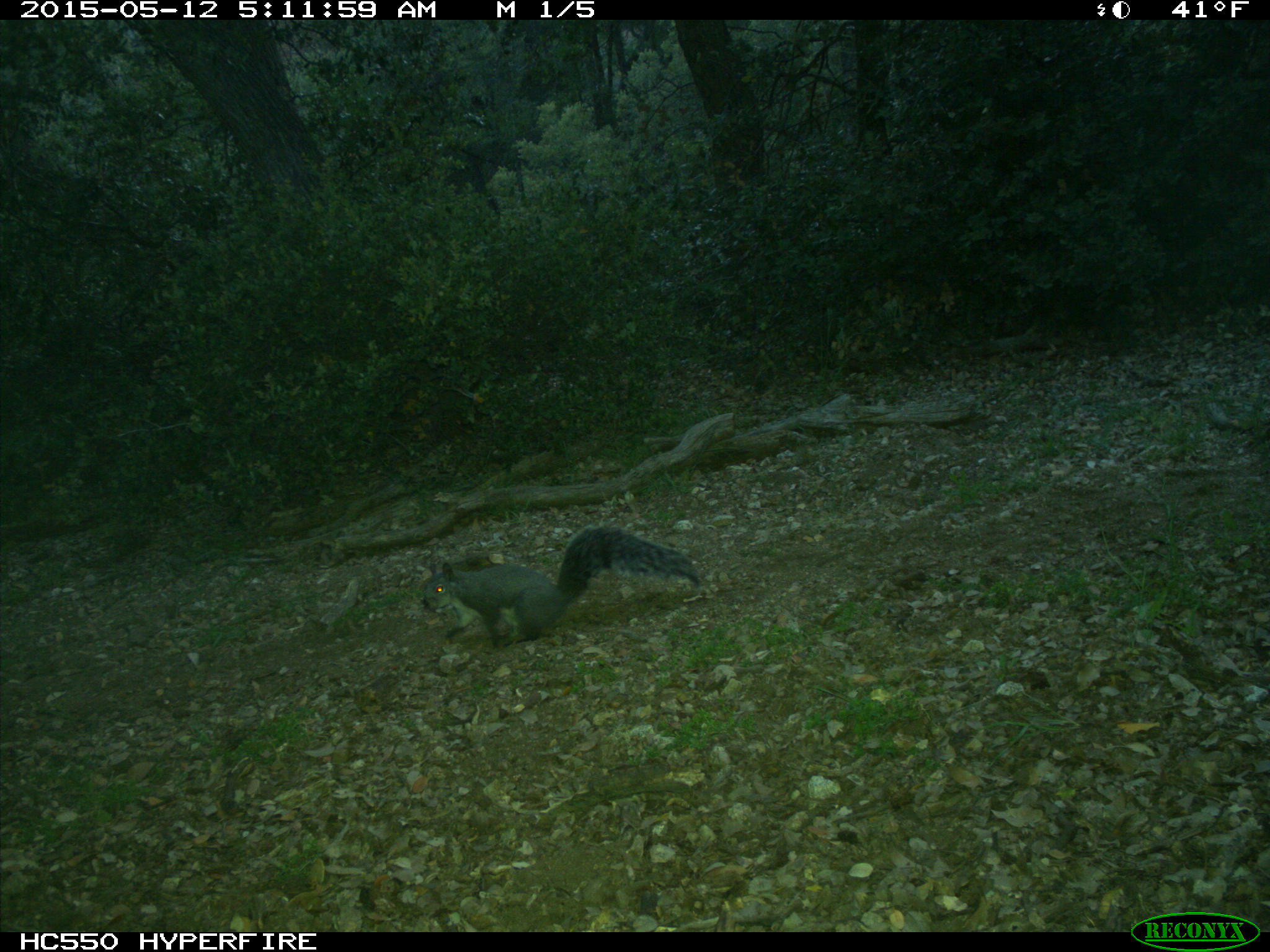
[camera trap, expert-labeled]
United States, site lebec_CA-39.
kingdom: Animalia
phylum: Chordata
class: Mammalia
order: Rodentia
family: Sciuridae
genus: Sciurus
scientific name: Sciurus carolinensis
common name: eastern gray squirrel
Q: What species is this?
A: Sciurus carolinensis (eastern gray squirrel).